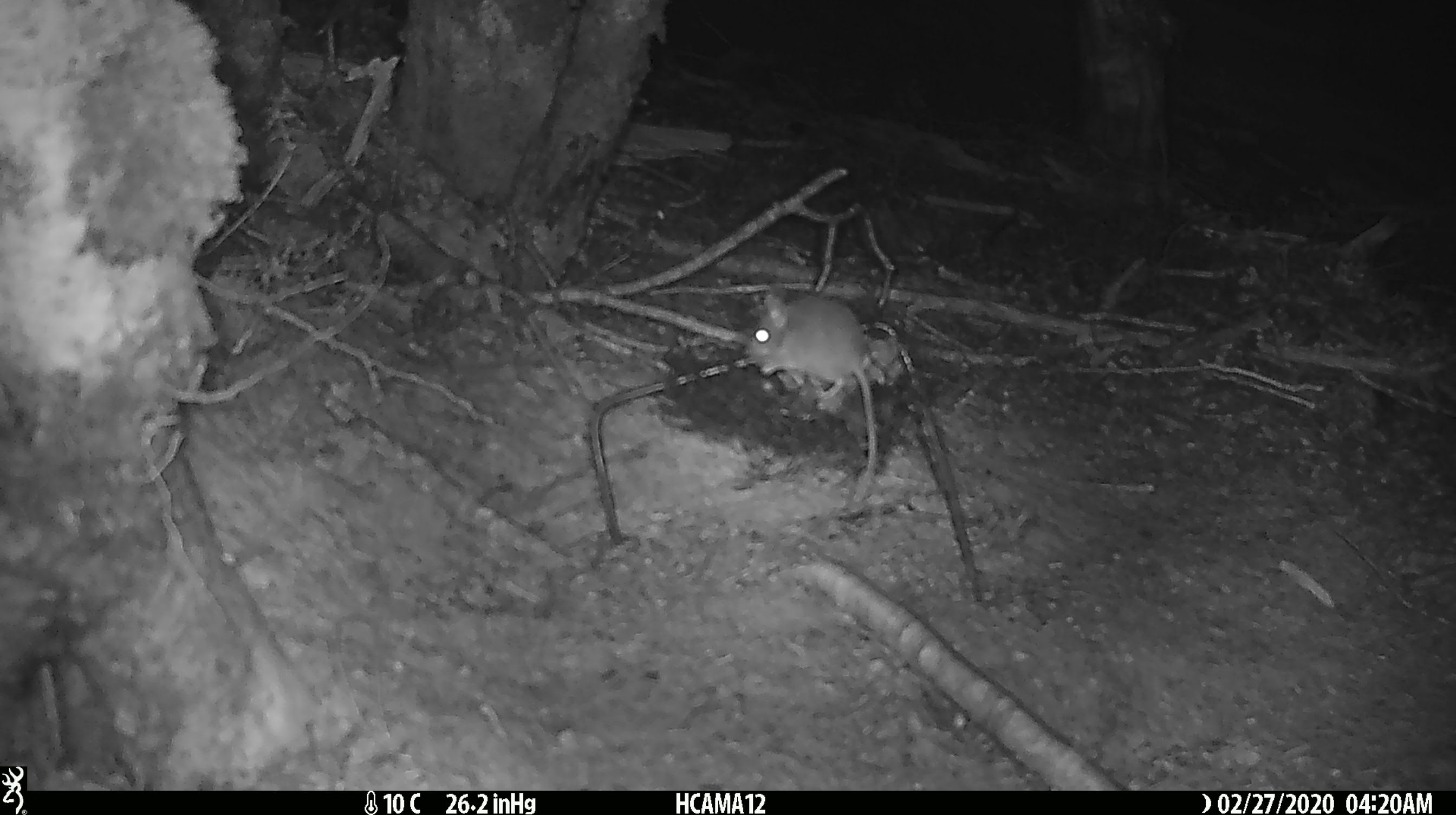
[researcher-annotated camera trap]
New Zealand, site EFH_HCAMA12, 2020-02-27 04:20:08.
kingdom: Animalia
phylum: Chordata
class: Mammalia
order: Rodentia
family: Muridae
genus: Mus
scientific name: Mus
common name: mouse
Mouse (Mus).